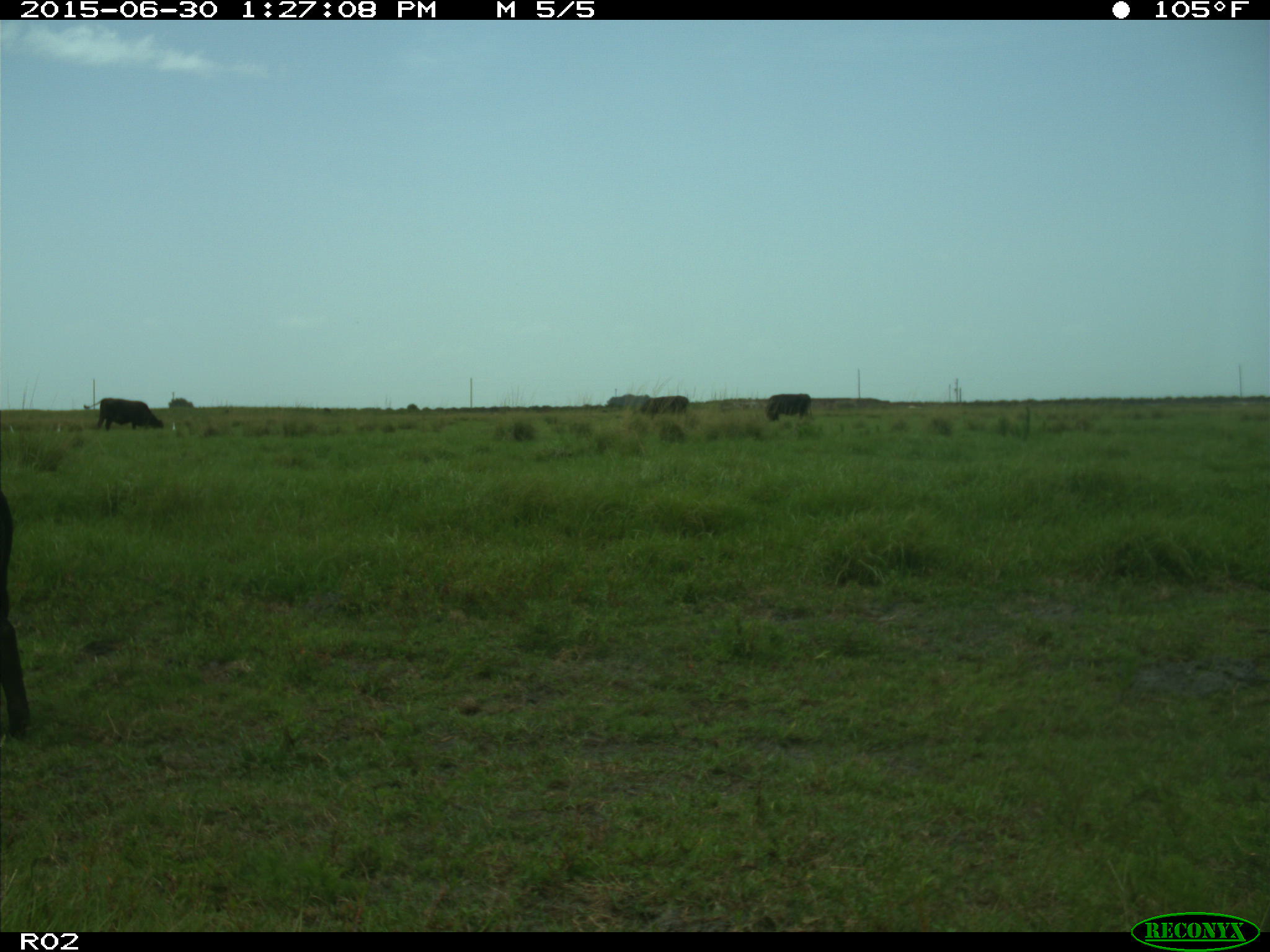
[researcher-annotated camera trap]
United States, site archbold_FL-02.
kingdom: Animalia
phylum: Chordata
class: Mammalia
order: Artiodactyla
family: Bovidae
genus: Bos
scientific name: Bos taurus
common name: domestic cow